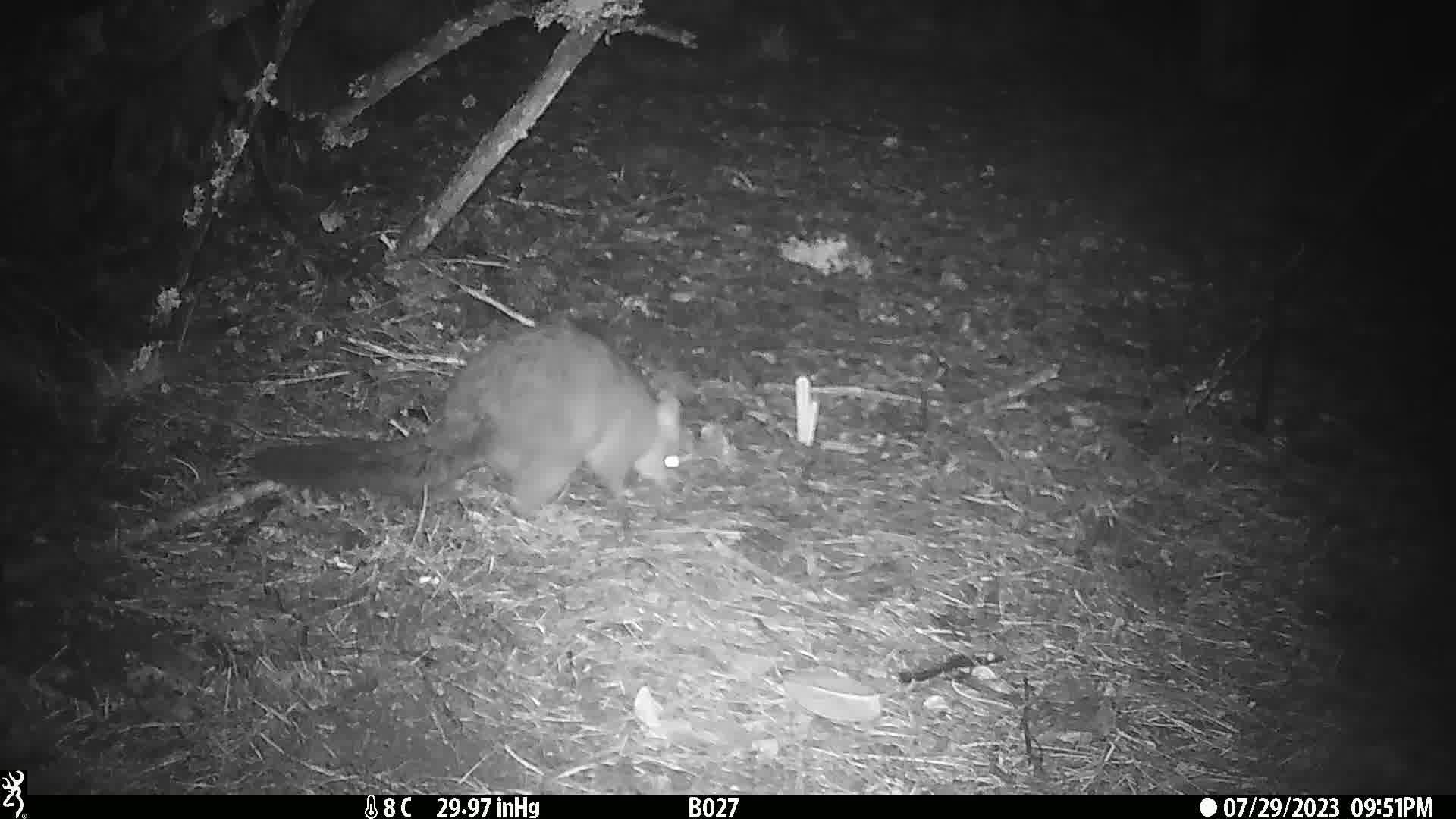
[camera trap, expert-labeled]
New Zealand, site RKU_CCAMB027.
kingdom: Animalia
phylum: Chordata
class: Mammalia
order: Diprotodontia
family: Phalangeridae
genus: Trichosurus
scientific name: Trichosurus vulpecula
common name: common brushtail possum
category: possum